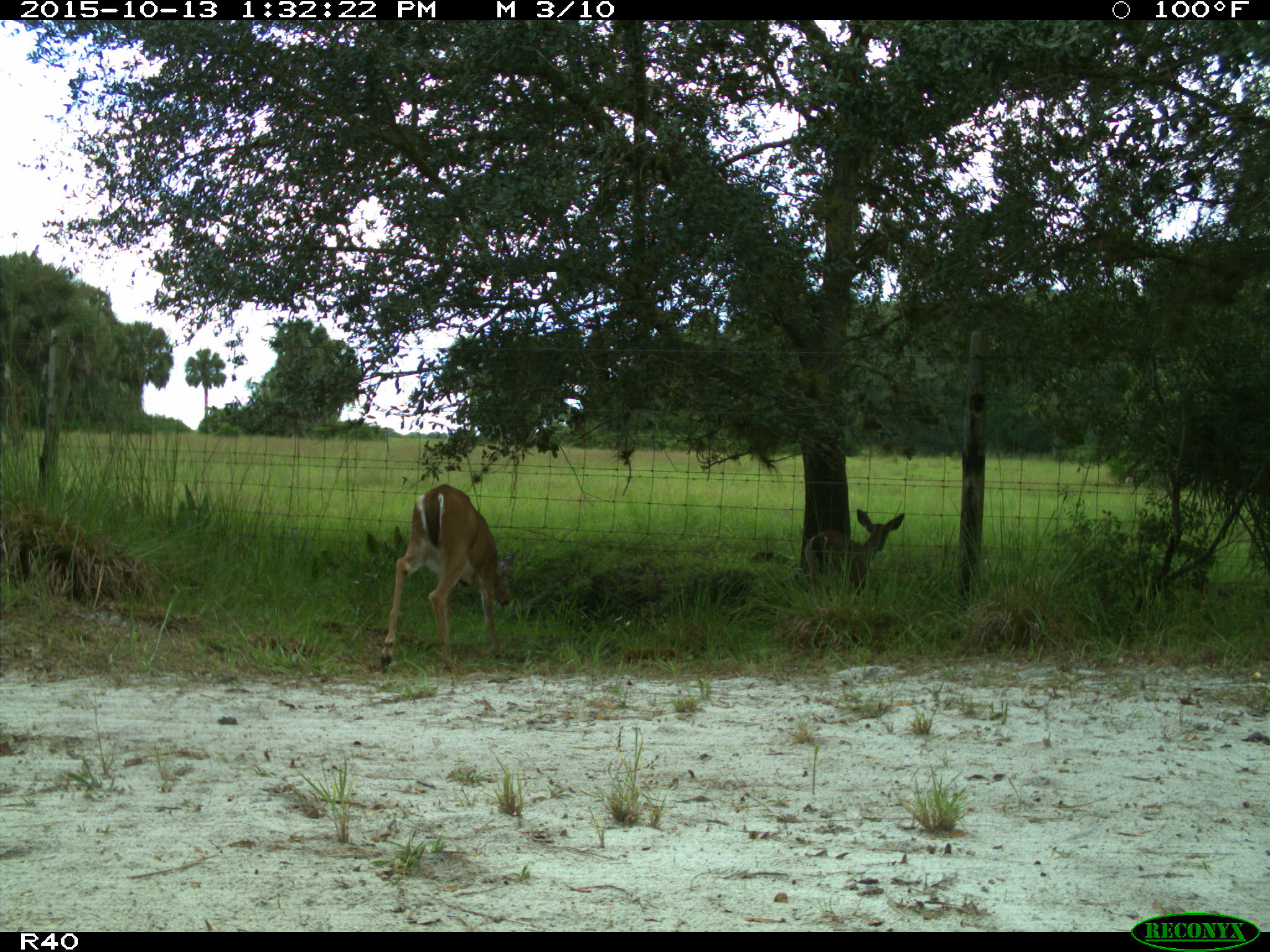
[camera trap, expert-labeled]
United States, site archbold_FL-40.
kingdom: Animalia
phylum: Chordata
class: Mammalia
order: Artiodactyla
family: Cervidae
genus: Odocoileus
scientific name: Odocoileus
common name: deer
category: unidentified deer